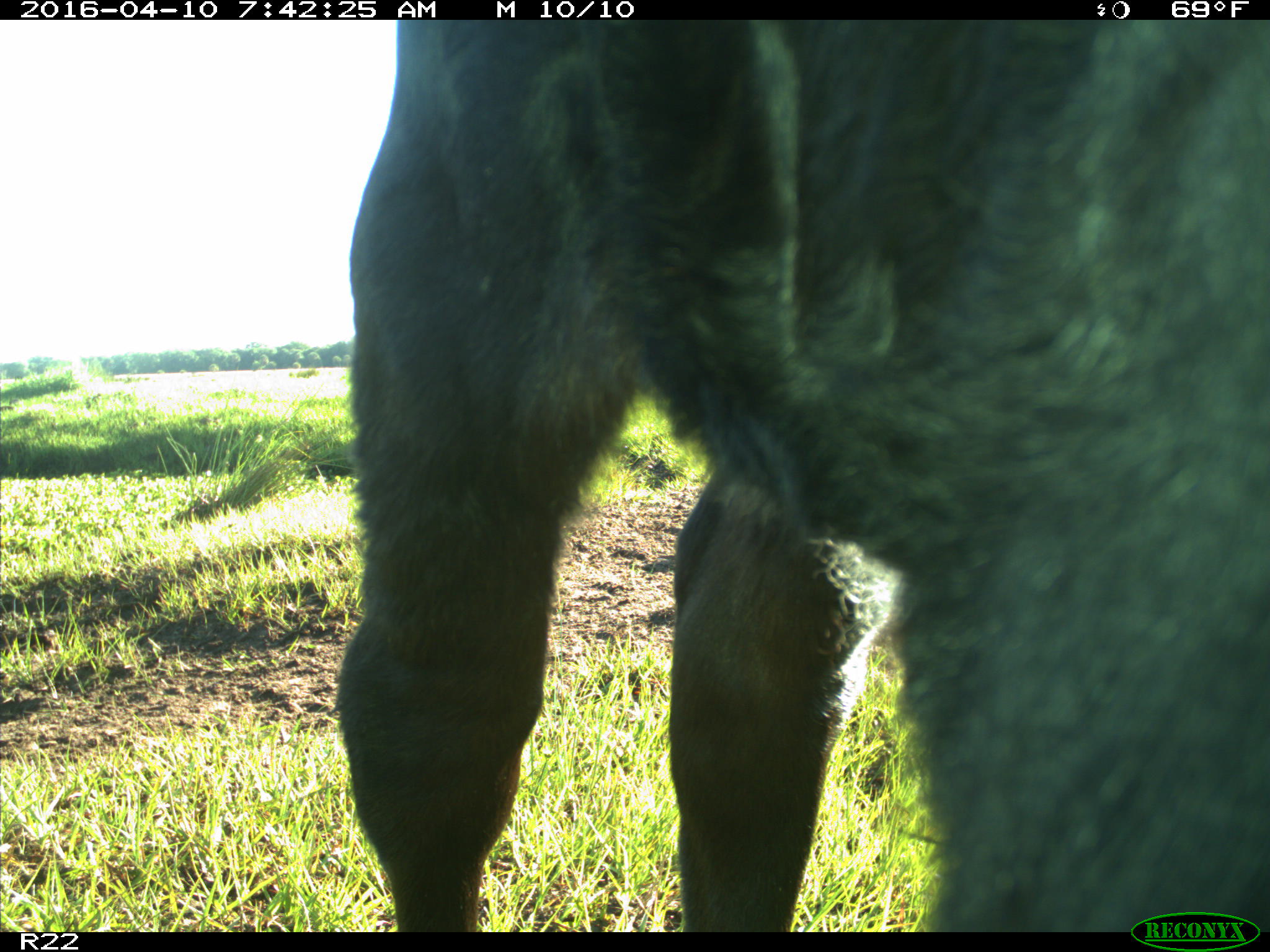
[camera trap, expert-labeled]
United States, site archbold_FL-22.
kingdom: Animalia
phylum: Chordata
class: Mammalia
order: Artiodactyla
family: Bovidae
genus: Bos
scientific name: Bos taurus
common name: domestic cow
Bos taurus (domestic cow).